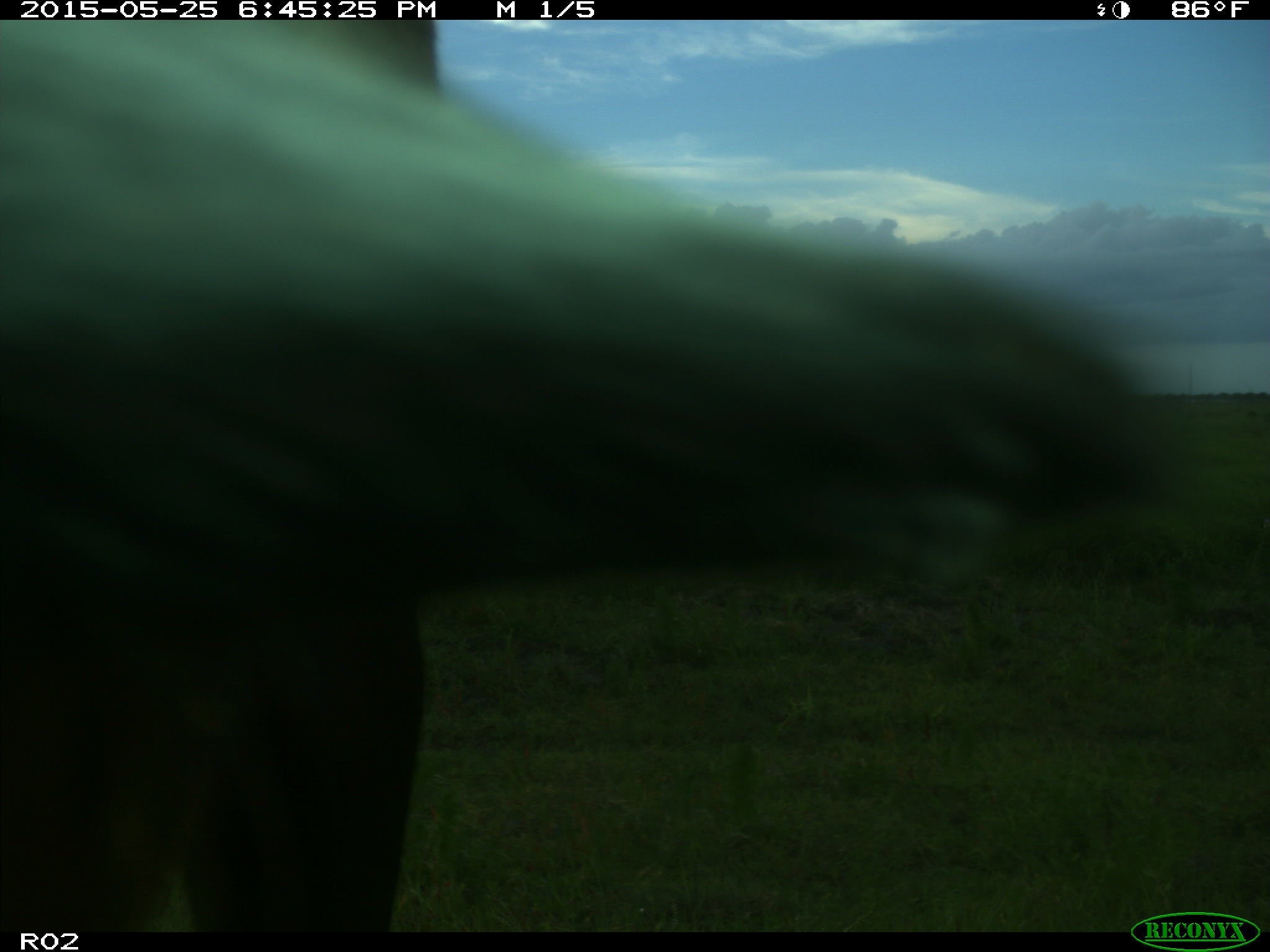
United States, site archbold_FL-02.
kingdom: Animalia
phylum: Chordata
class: Mammalia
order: Artiodactyla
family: Bovidae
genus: Bos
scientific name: Bos taurus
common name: domestic cow